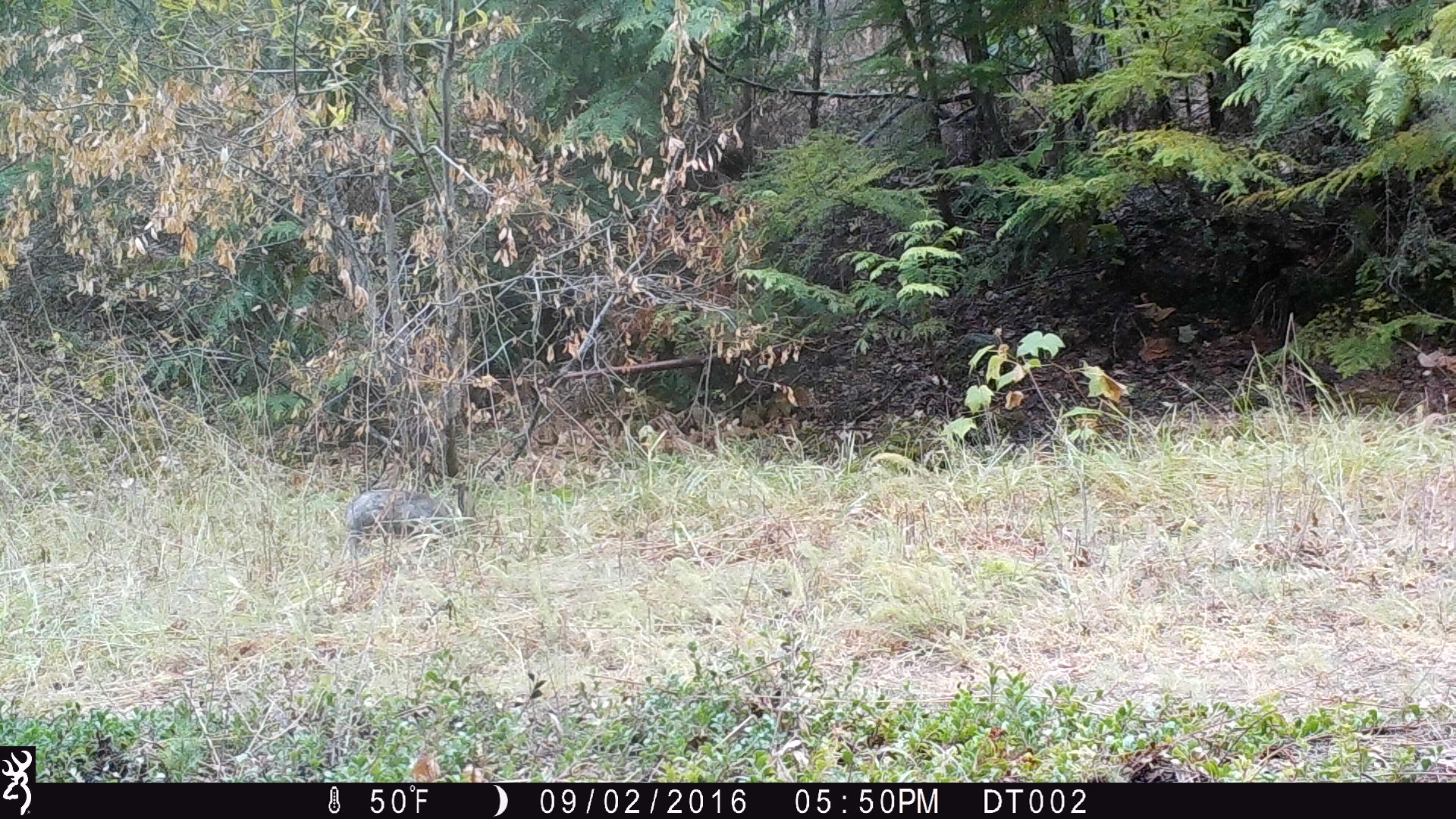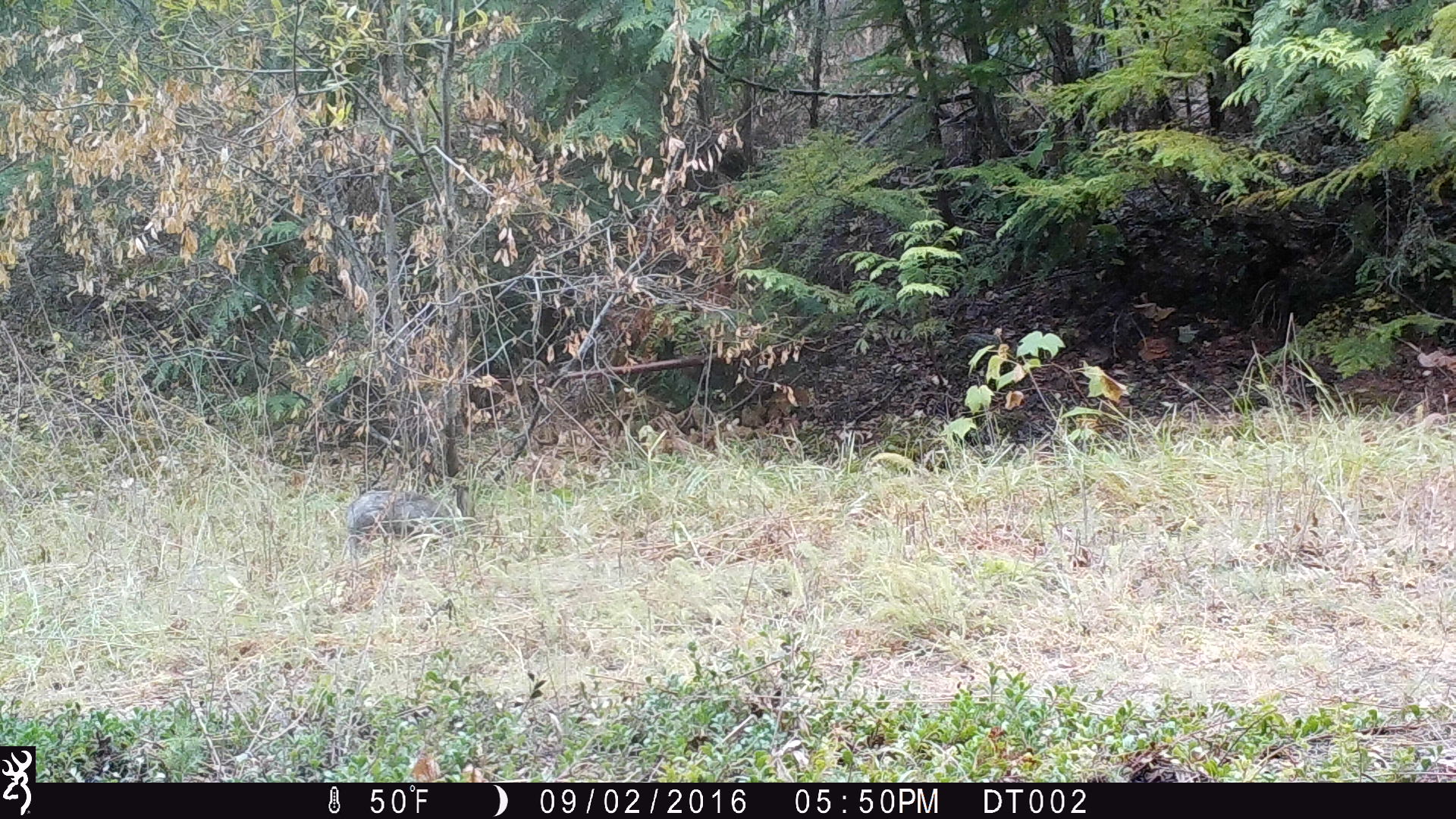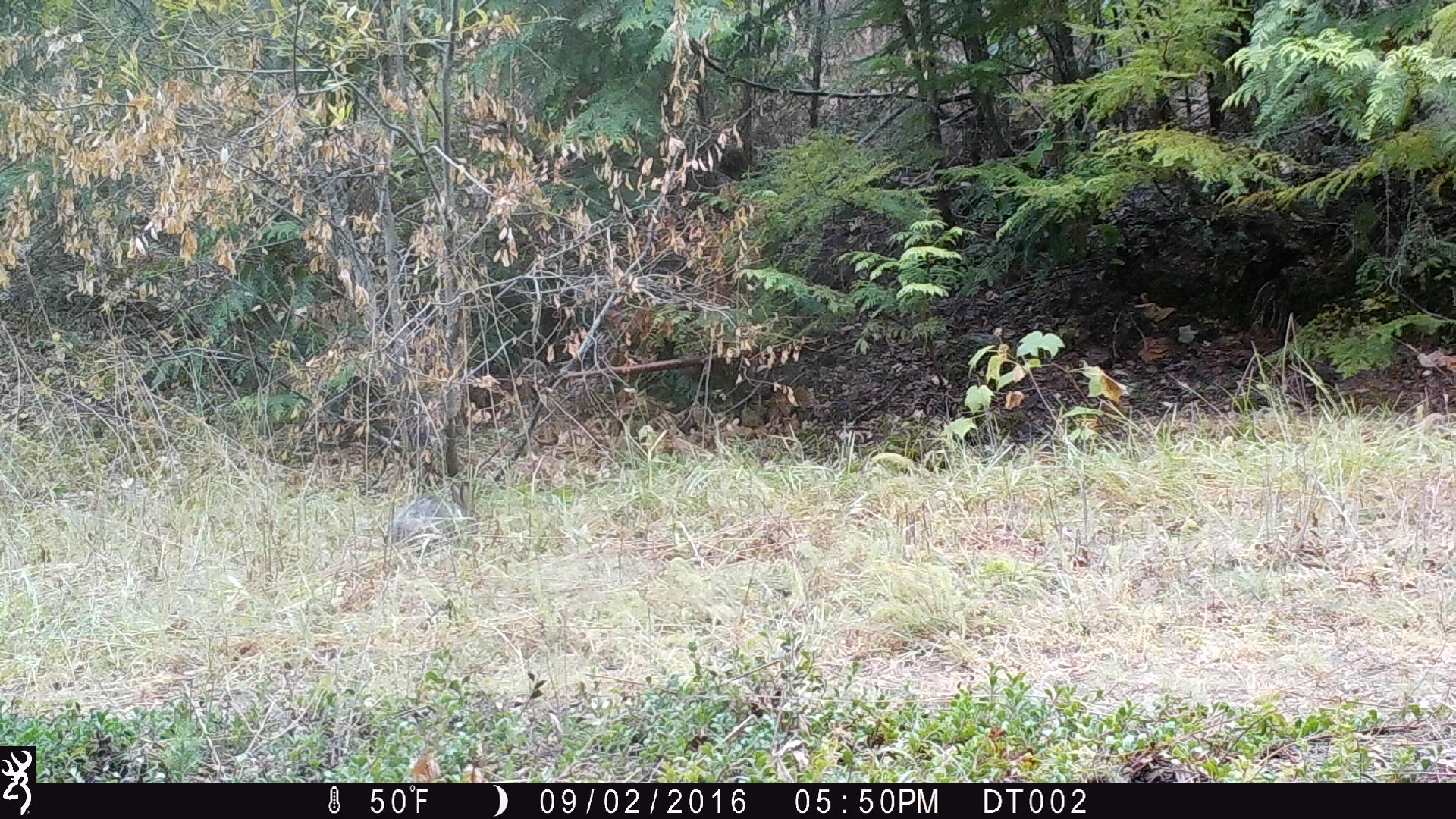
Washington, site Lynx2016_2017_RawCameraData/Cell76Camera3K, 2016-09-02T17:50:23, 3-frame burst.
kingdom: Animalia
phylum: Chordata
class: Mammalia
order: Lagomorpha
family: Leporidae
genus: Lepus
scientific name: Lepus americanus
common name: snowshoe hare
Lepus americanus (snowshoe hare). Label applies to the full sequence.